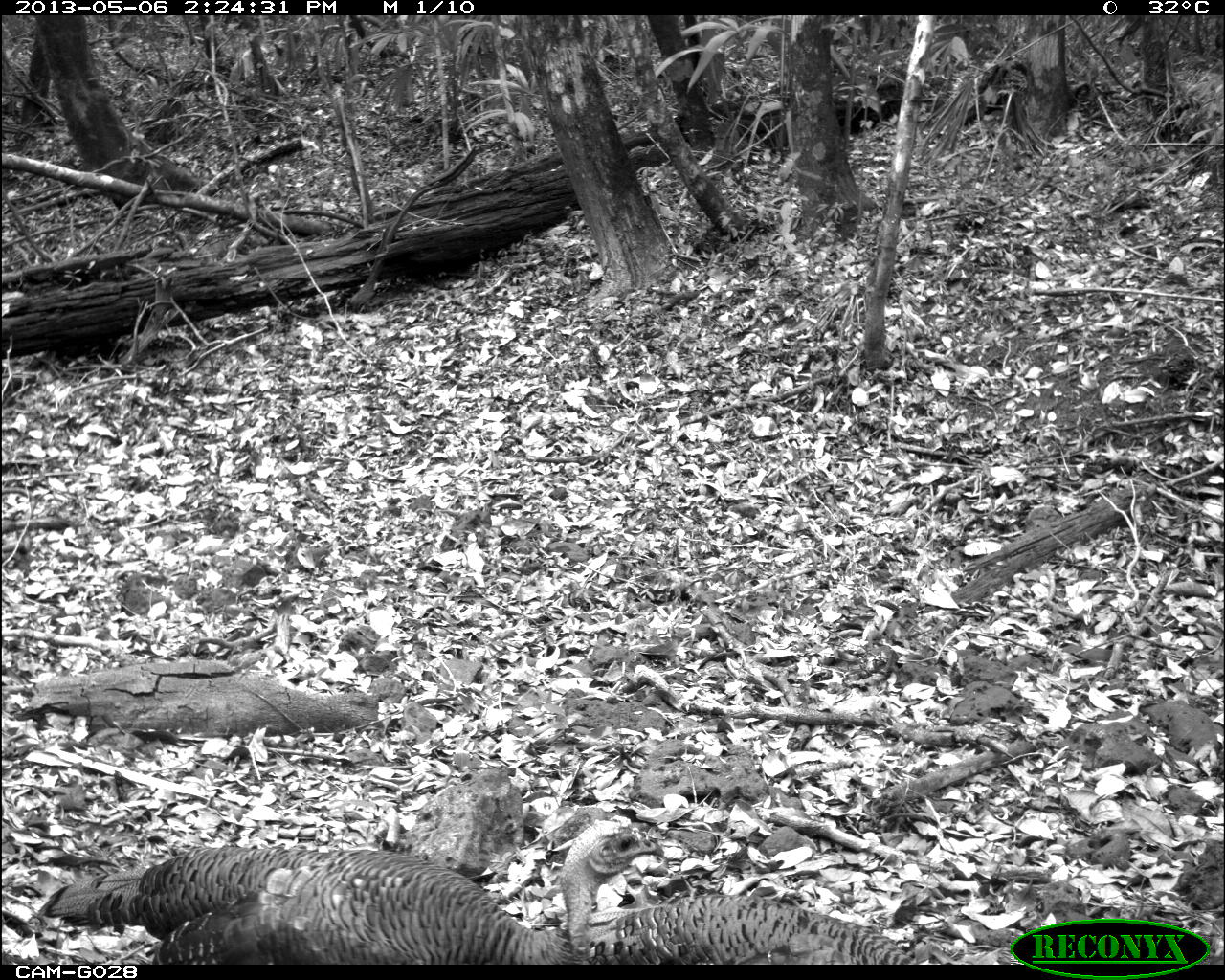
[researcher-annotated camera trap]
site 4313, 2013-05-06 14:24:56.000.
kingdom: Animalia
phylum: Chordata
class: Aves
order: Galliformes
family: Phasianidae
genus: Meleagris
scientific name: Meleagris ocellata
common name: ocellated turkey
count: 3